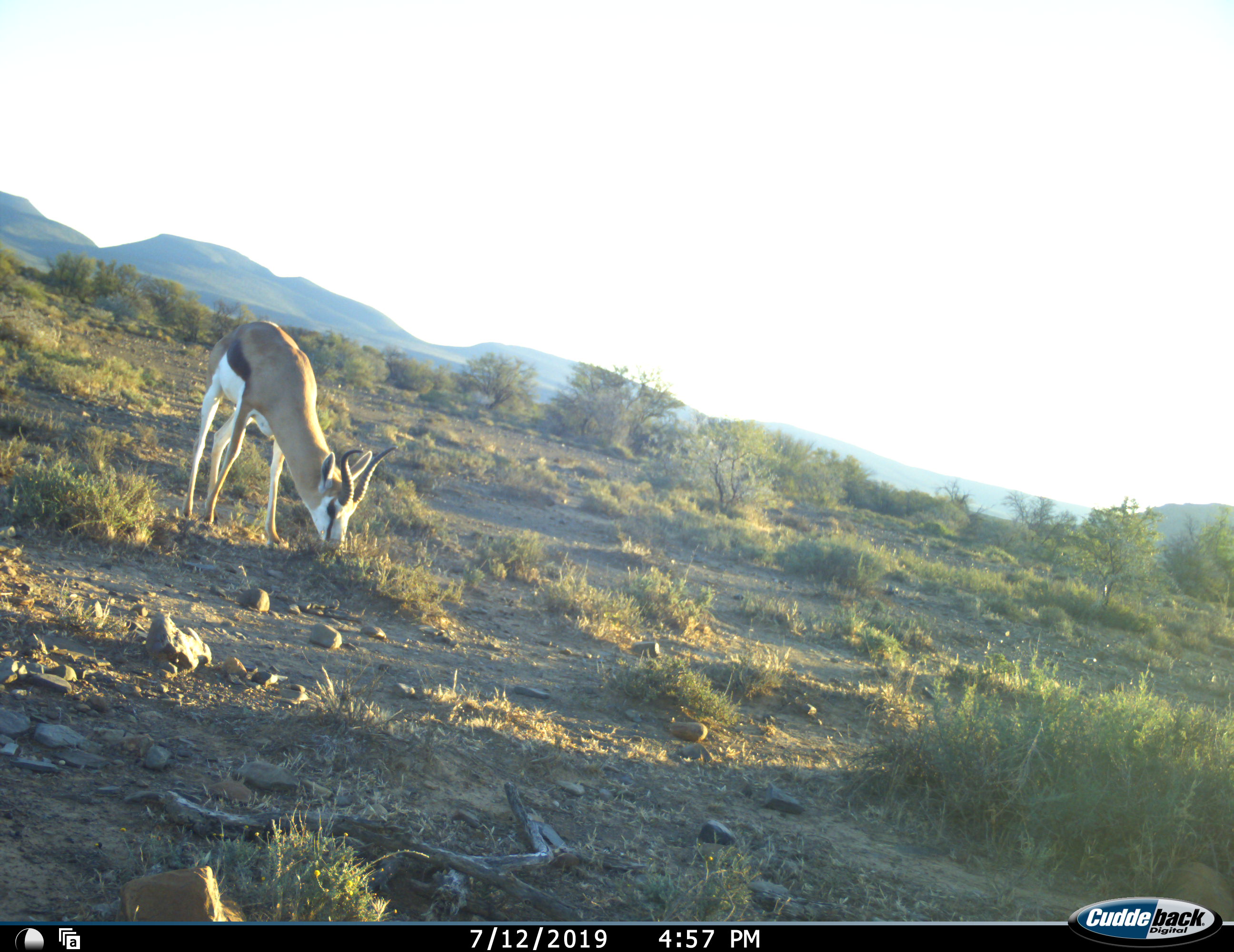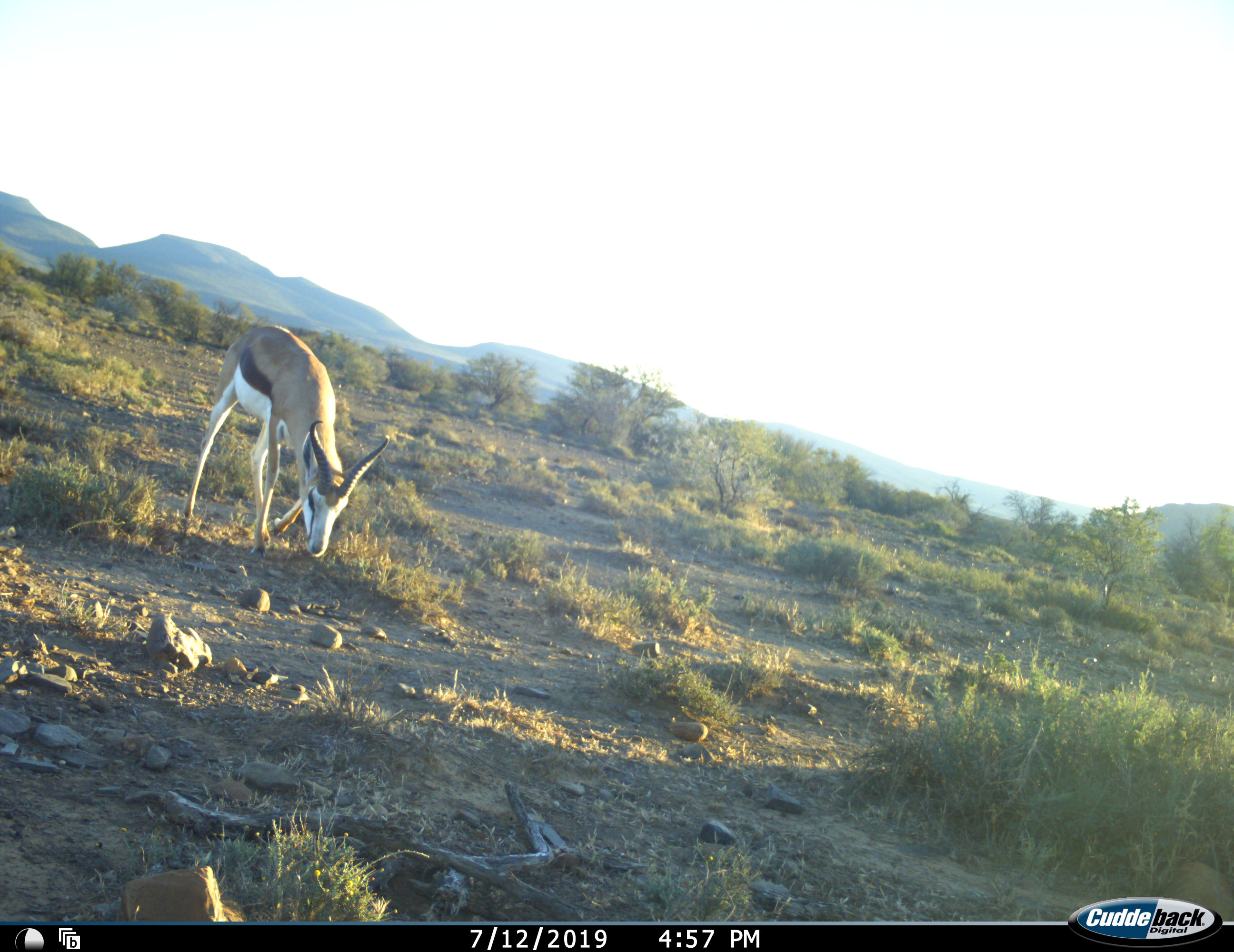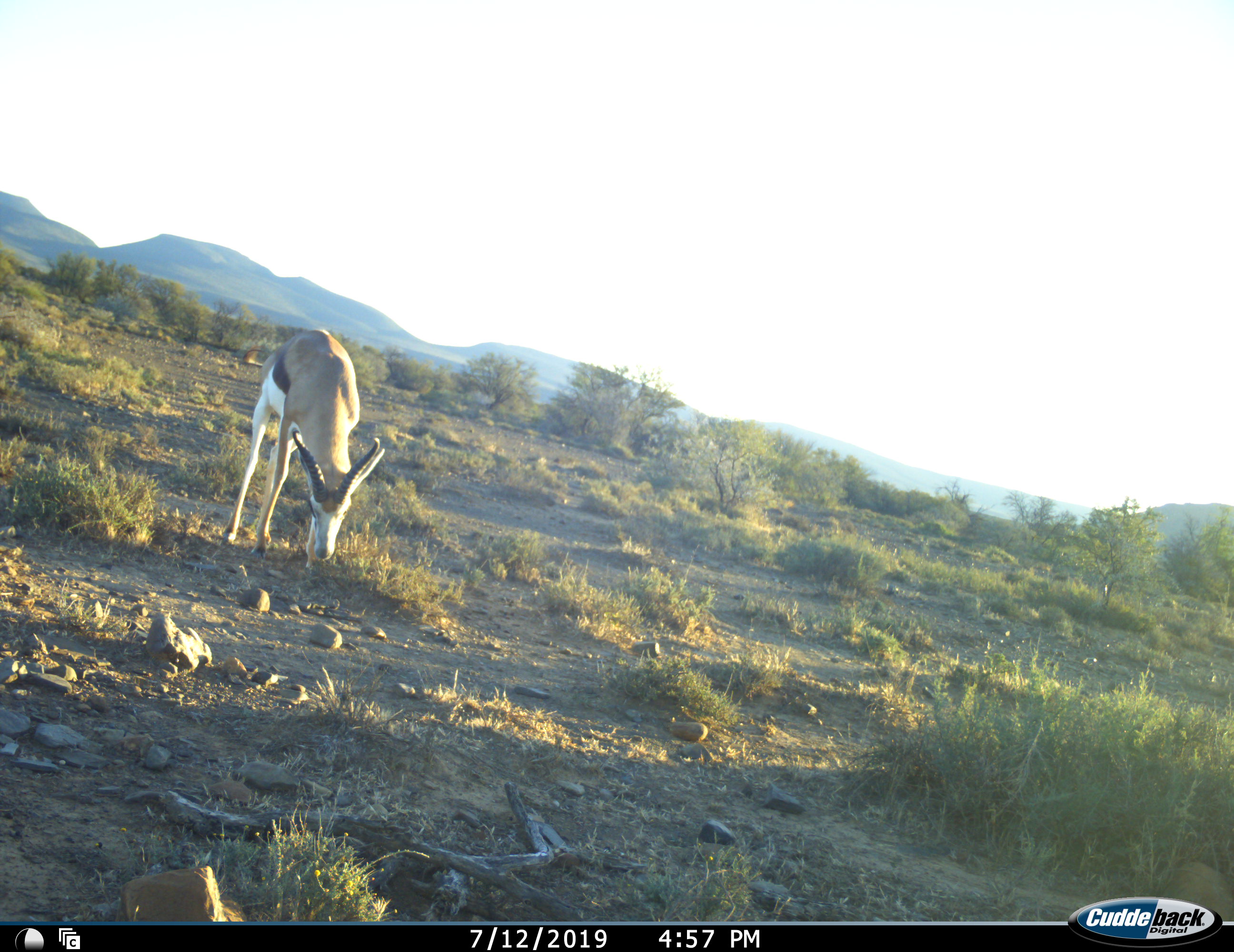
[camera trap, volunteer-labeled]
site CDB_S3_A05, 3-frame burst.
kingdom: Animalia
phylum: Chordata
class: Mammalia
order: Artiodactyla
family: Bovidae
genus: Antidorcas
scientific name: Antidorcas marsupialis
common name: springbok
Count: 1.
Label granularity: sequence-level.